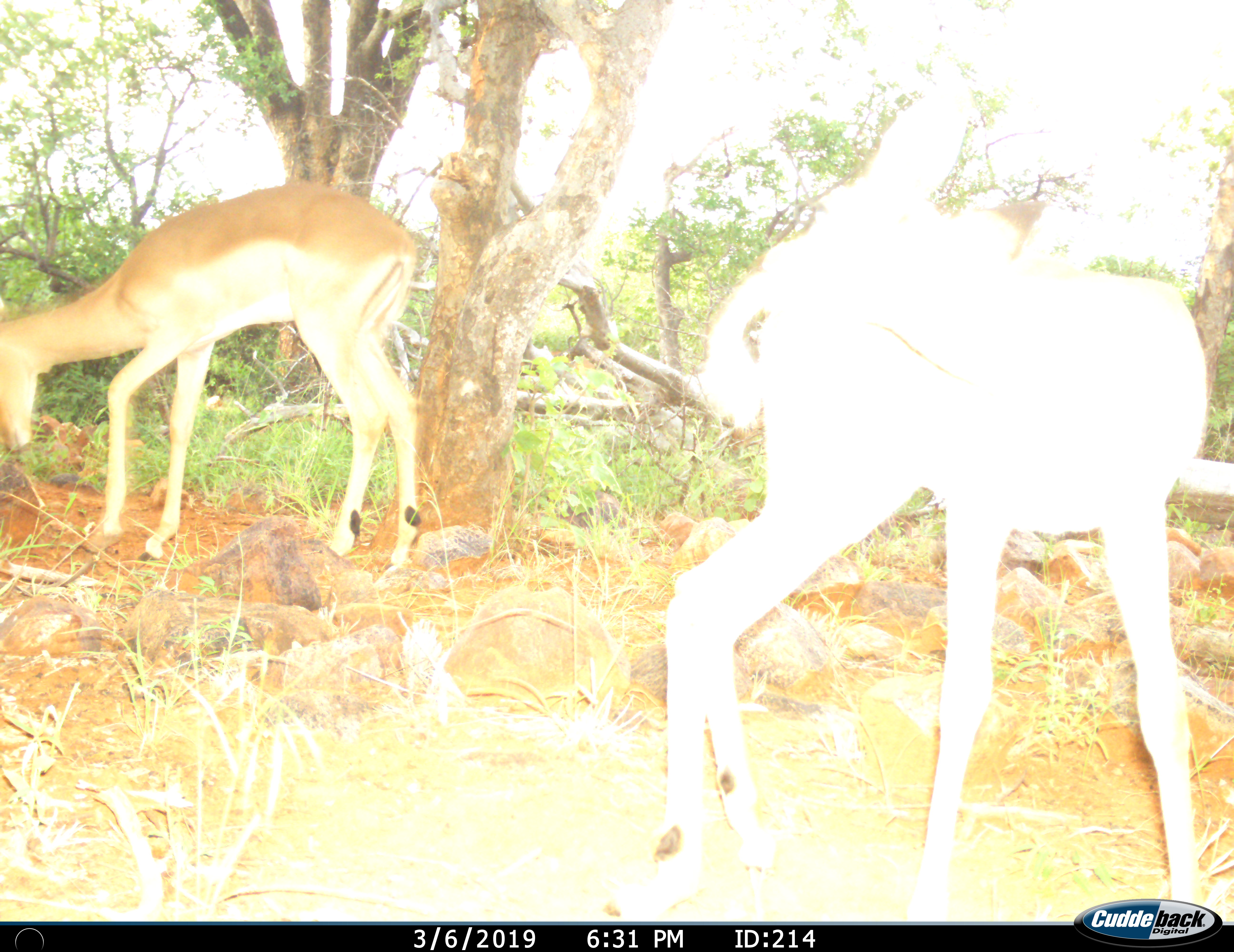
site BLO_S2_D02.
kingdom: Animalia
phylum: Chordata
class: Mammalia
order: Artiodactyla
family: Bovidae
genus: Aepyceros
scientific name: Aepyceros melampus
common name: impala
Impala (Aepyceros melampus), count 2. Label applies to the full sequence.